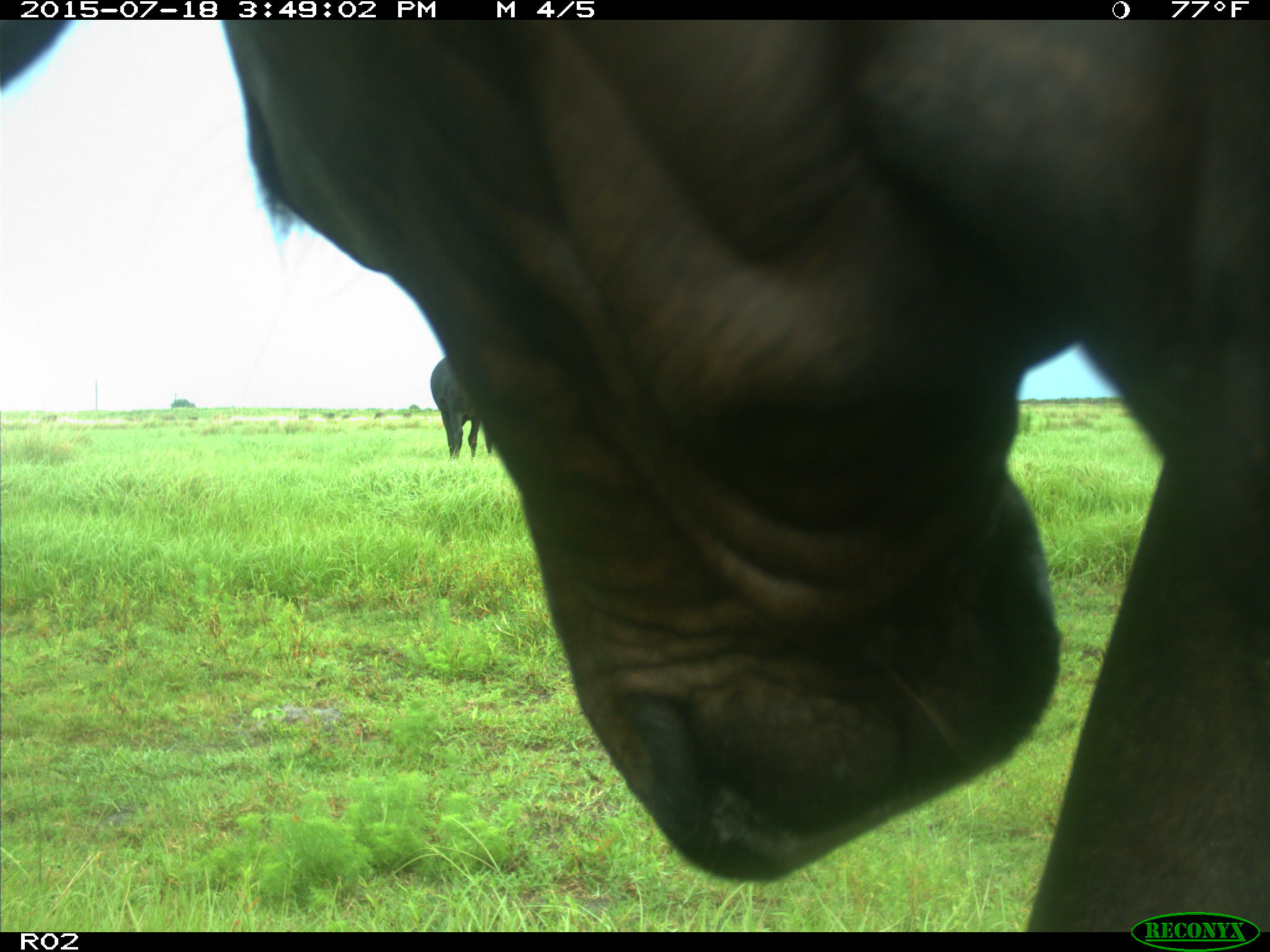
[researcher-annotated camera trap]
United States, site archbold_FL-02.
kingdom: Animalia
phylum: Chordata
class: Mammalia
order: Artiodactyla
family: Bovidae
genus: Bos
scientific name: Bos taurus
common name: domestic cow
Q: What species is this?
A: Bos taurus (domestic cow).